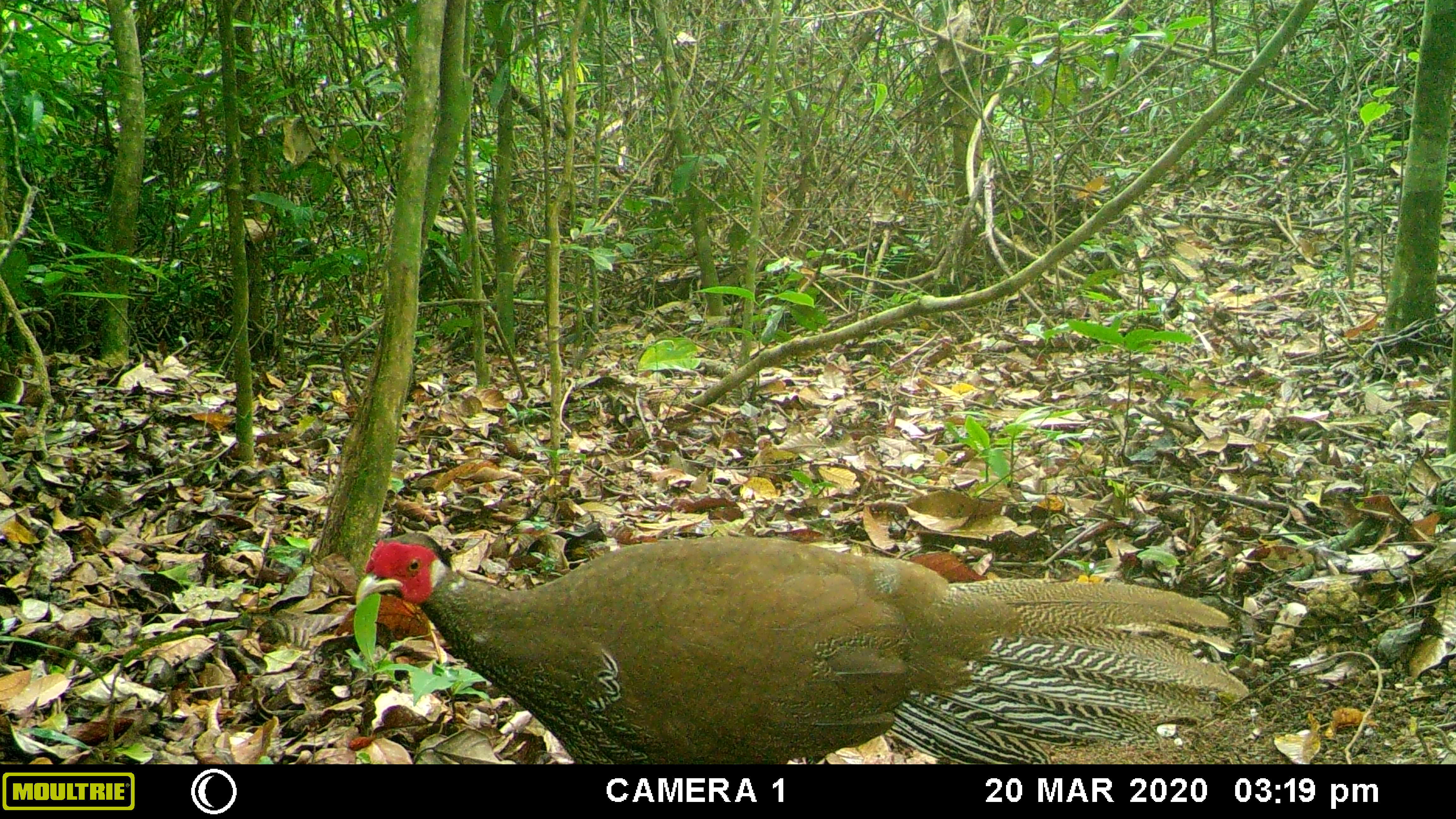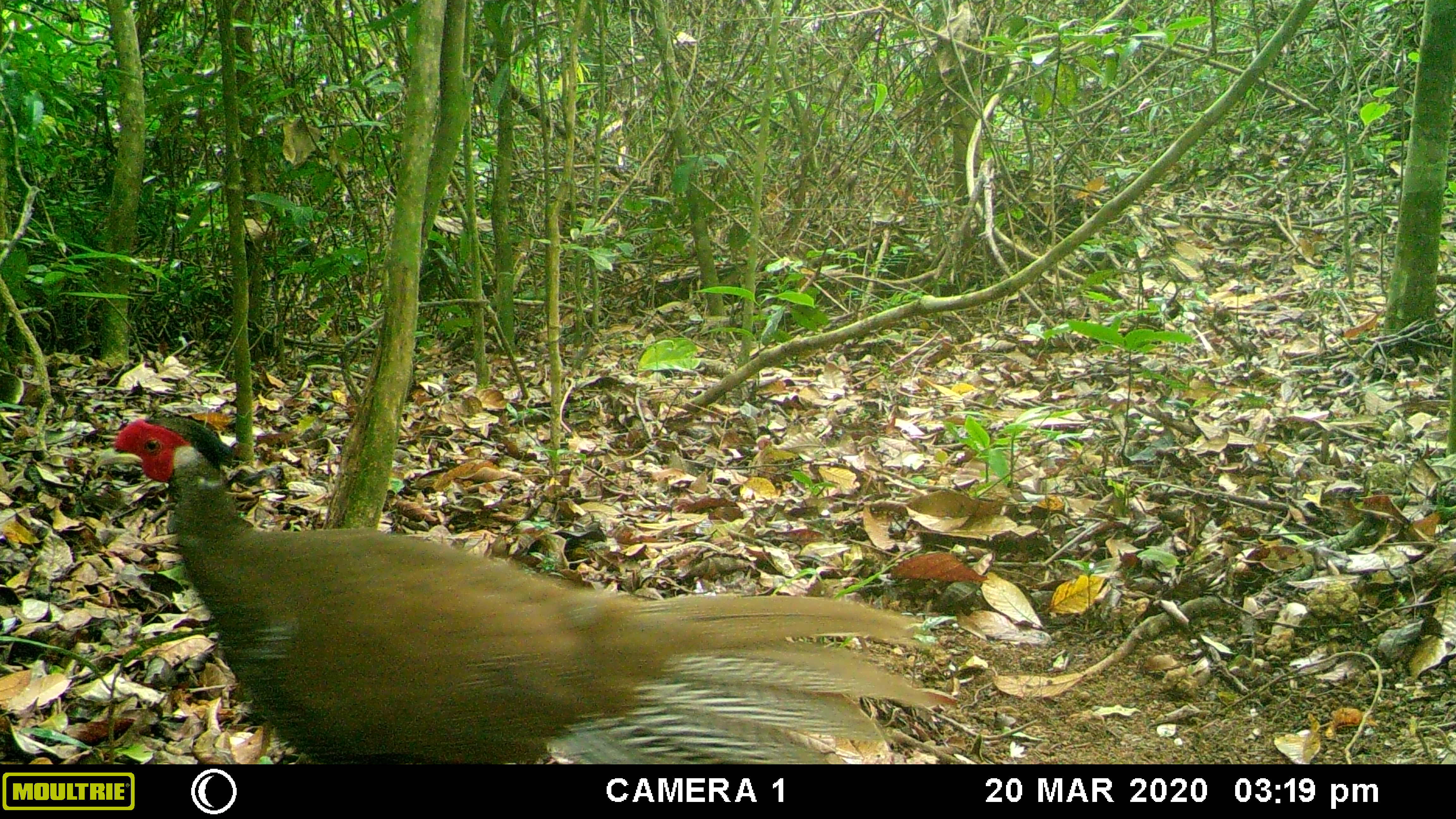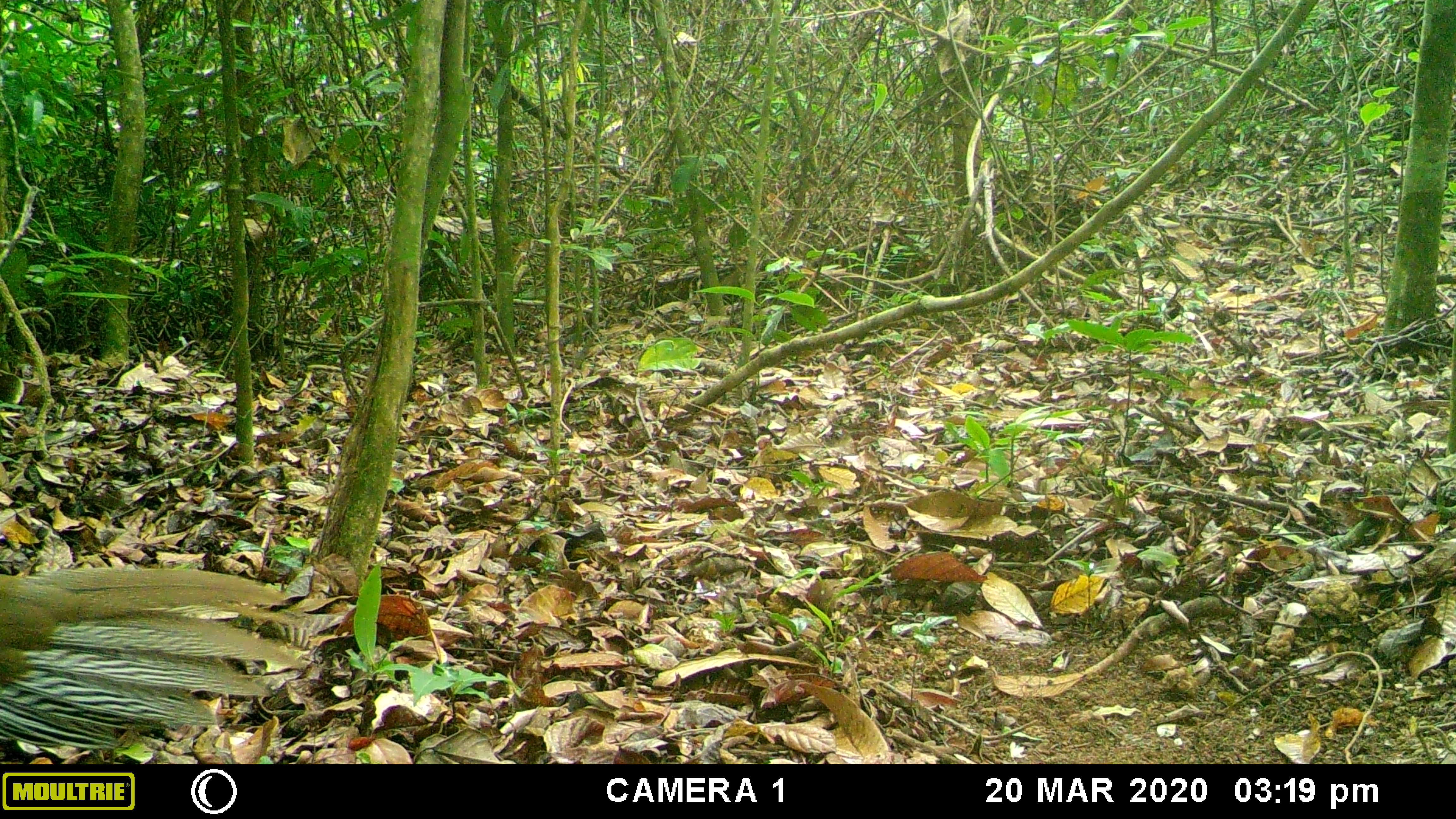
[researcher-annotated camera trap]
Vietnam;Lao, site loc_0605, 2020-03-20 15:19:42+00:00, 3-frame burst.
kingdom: Animalia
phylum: Chordata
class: Aves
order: Galliformes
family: Phasianidae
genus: Lophura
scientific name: Lophura nycthemera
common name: silver pheasant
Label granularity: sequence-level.